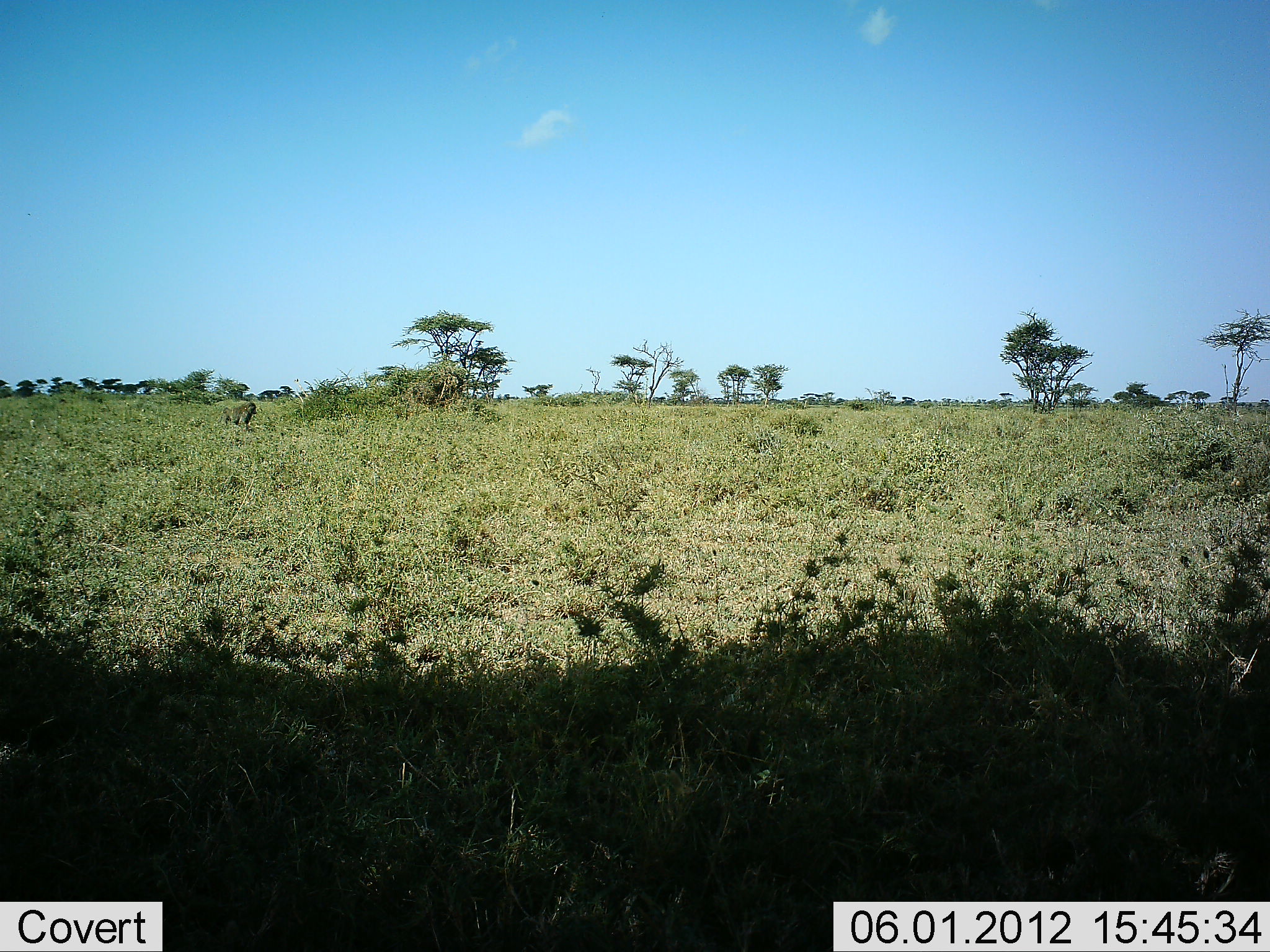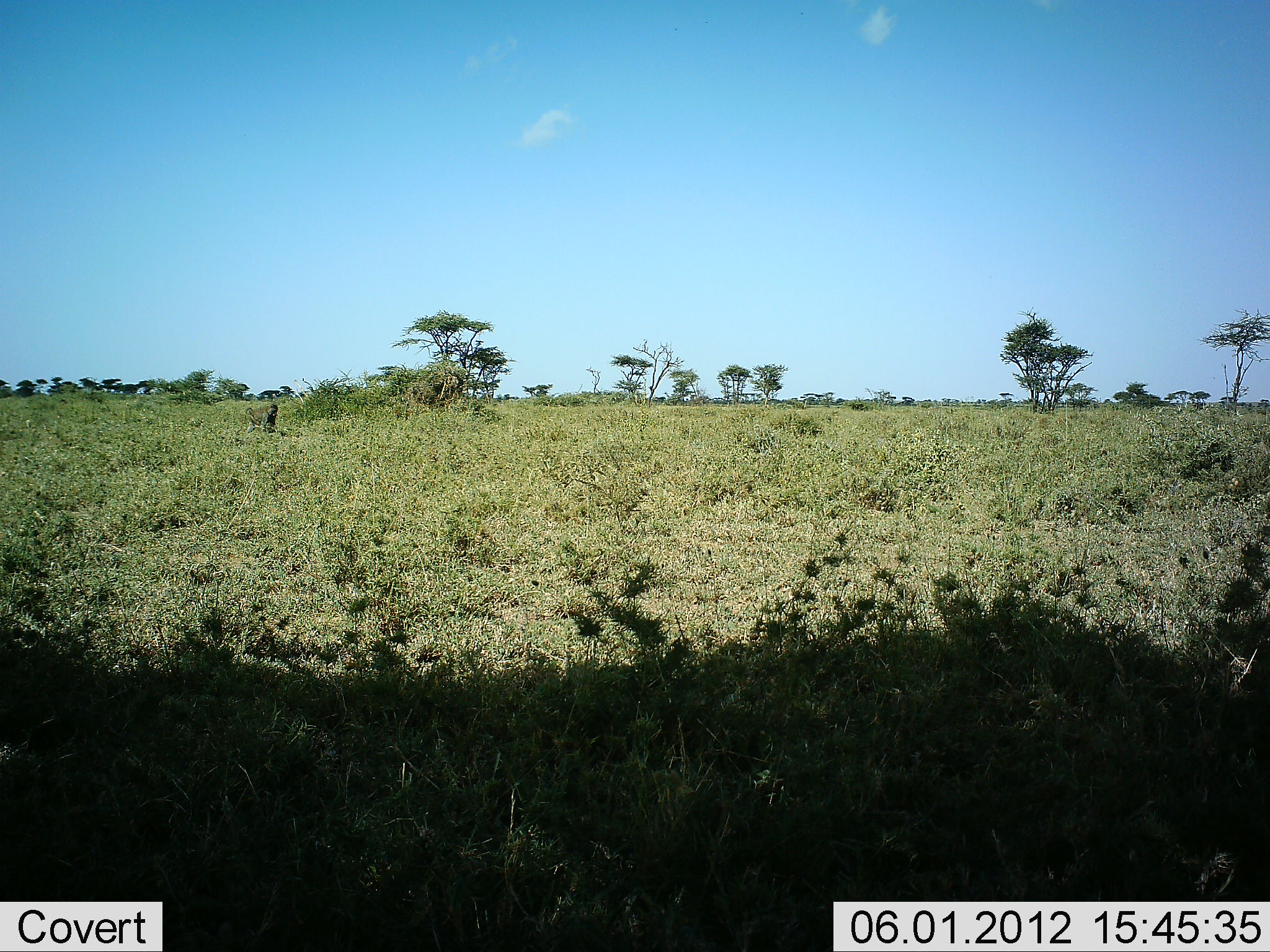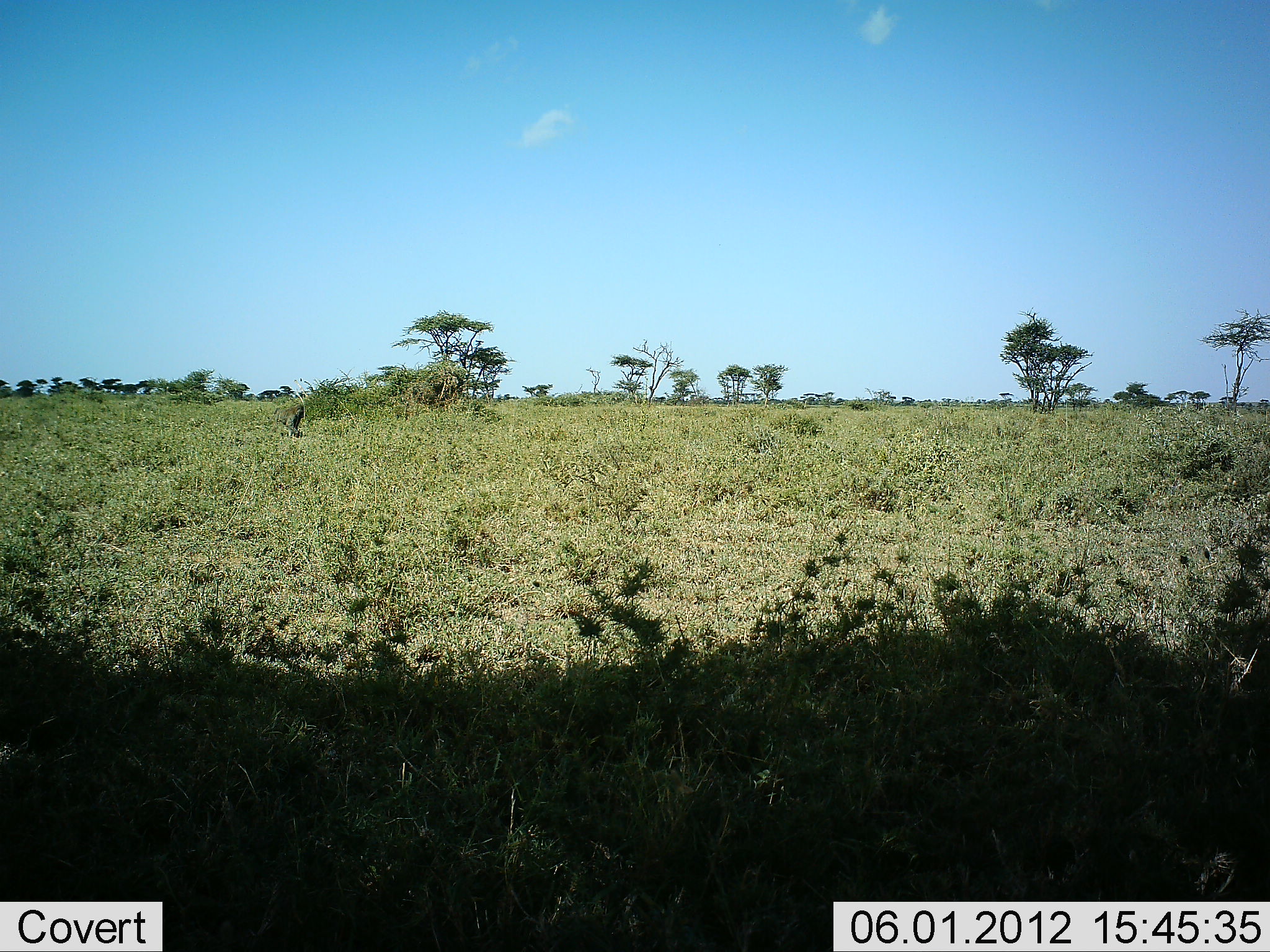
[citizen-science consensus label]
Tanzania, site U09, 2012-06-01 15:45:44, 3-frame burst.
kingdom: Animalia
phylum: Chordata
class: Mammalia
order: Primates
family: Cercopithecidae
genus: Papio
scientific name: Papio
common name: baboon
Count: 1.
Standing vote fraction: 0%.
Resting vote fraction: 0%.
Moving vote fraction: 100%.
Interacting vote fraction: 0%.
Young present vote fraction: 0%.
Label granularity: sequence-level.